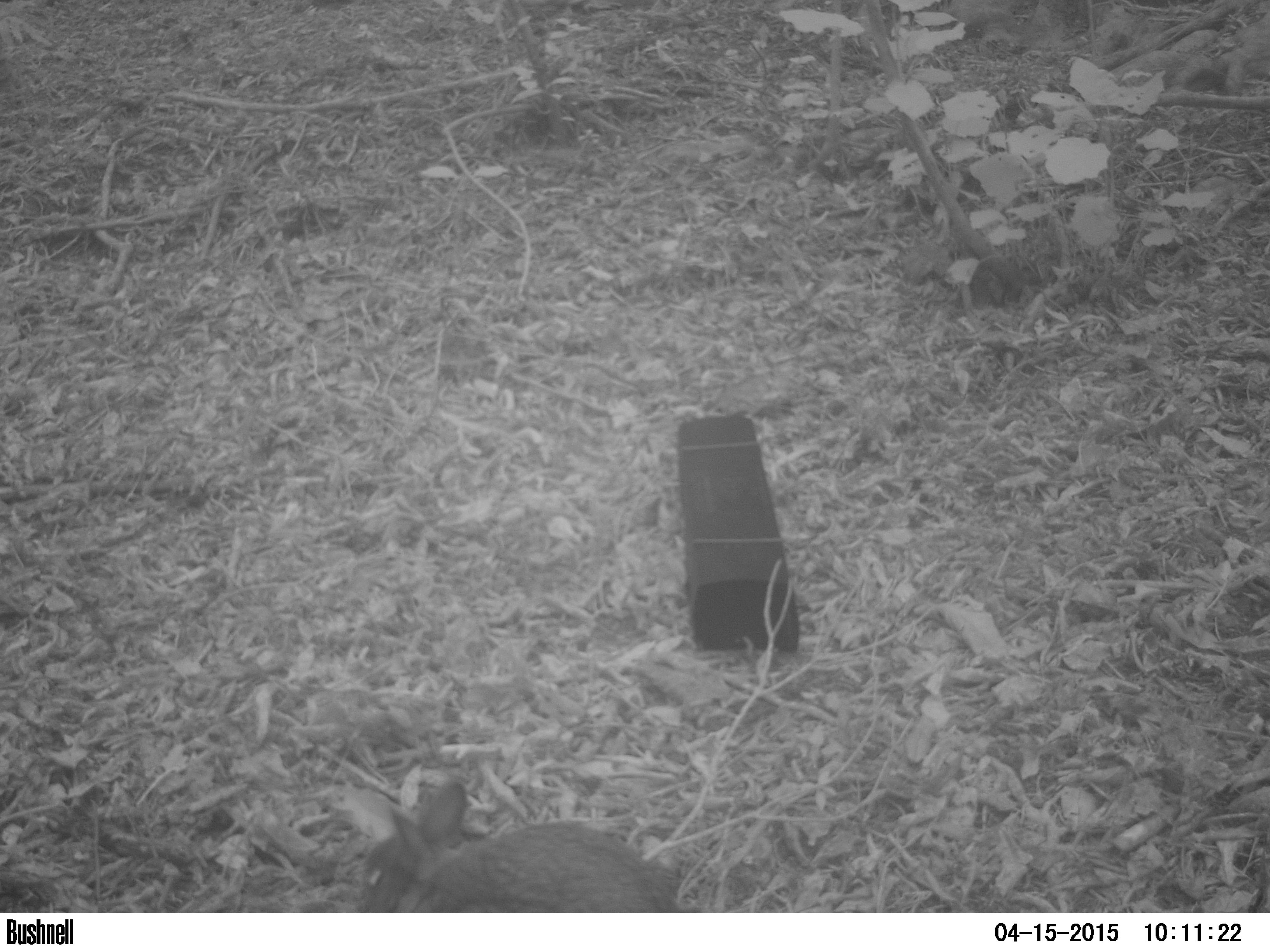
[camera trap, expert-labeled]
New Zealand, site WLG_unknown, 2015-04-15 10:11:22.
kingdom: Animalia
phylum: Chordata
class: Mammalia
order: Lagomorpha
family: Leporidae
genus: Oryctolagus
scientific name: Oryctolagus cuniculus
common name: european rabbit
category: rabbit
Rabbit (european rabbit) (Oryctolagus cuniculus).